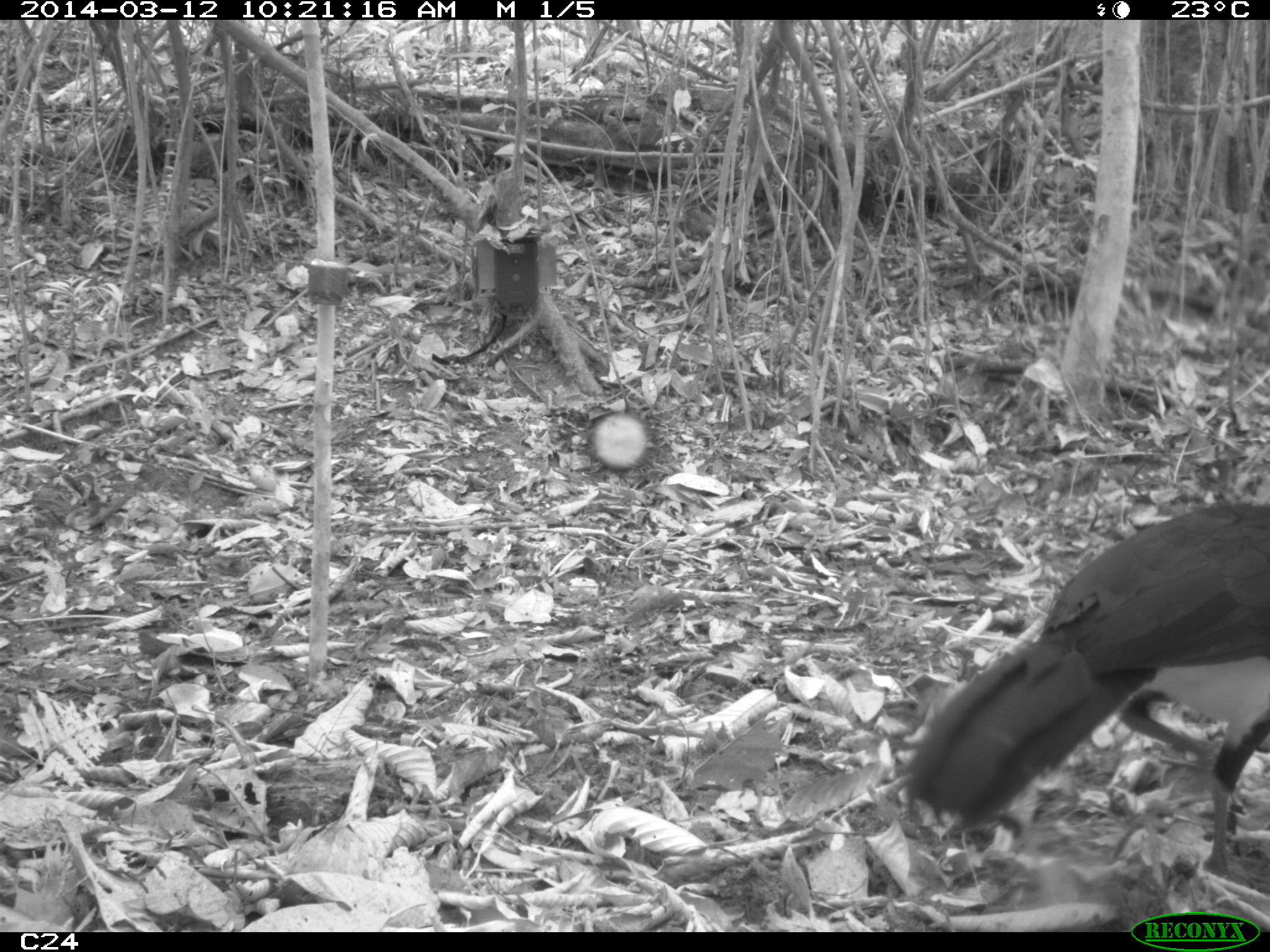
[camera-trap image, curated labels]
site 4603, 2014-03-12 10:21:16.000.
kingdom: Animalia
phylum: Chordata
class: Aves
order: Galliformes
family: Cracidae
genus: Crax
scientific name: Crax alector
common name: black curassow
Crax alector (black curassow), count 2, age adult, sex female.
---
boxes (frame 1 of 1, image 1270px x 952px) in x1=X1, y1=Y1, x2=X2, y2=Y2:
crax alector: x1=908, y1=499, x2=1270, y2=879